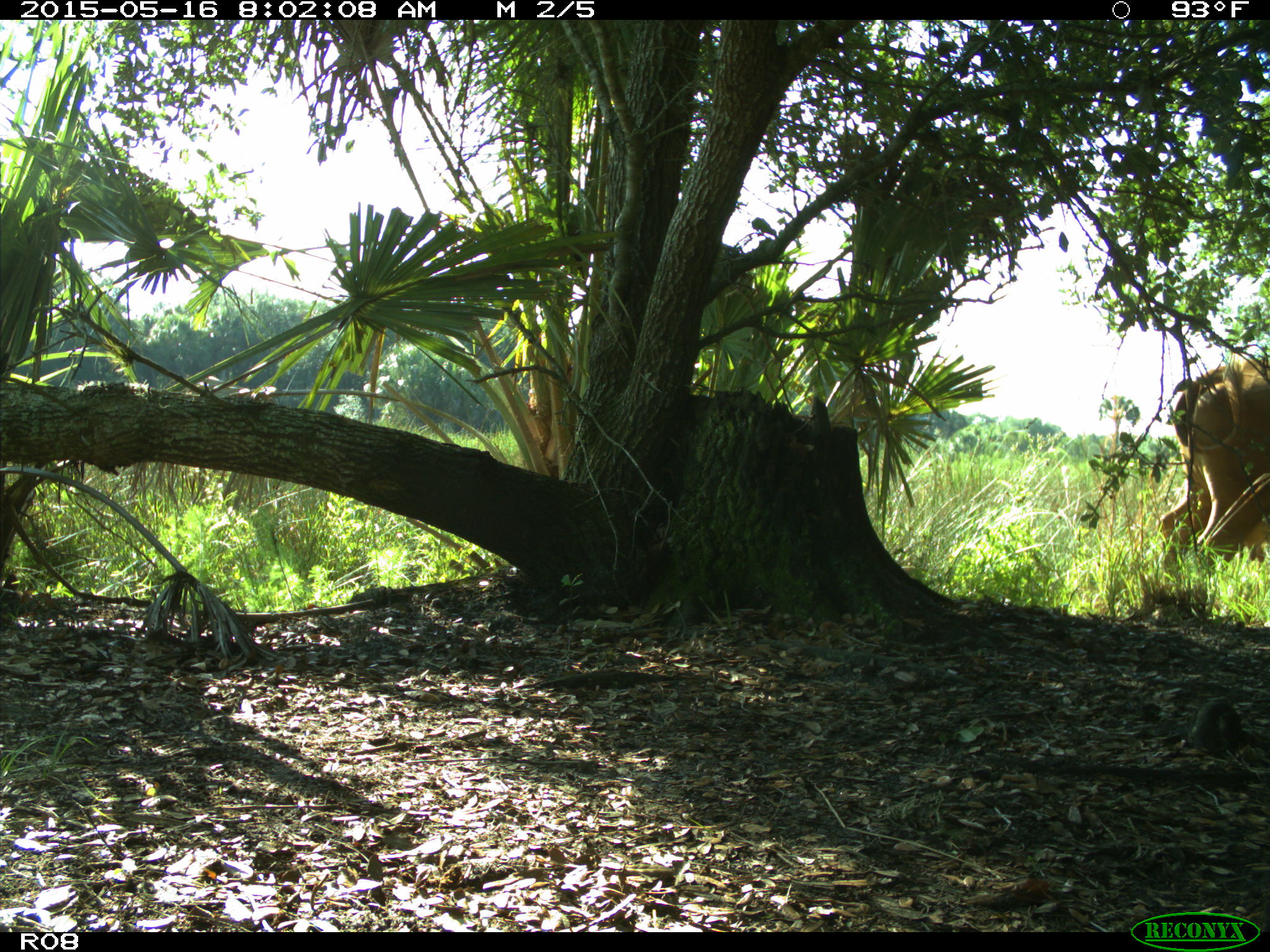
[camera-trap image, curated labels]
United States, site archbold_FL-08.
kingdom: Animalia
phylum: Chordata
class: Mammalia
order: Artiodactyla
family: Bovidae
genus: Bos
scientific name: Bos taurus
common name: domestic cow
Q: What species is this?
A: Bos taurus (domestic cow).